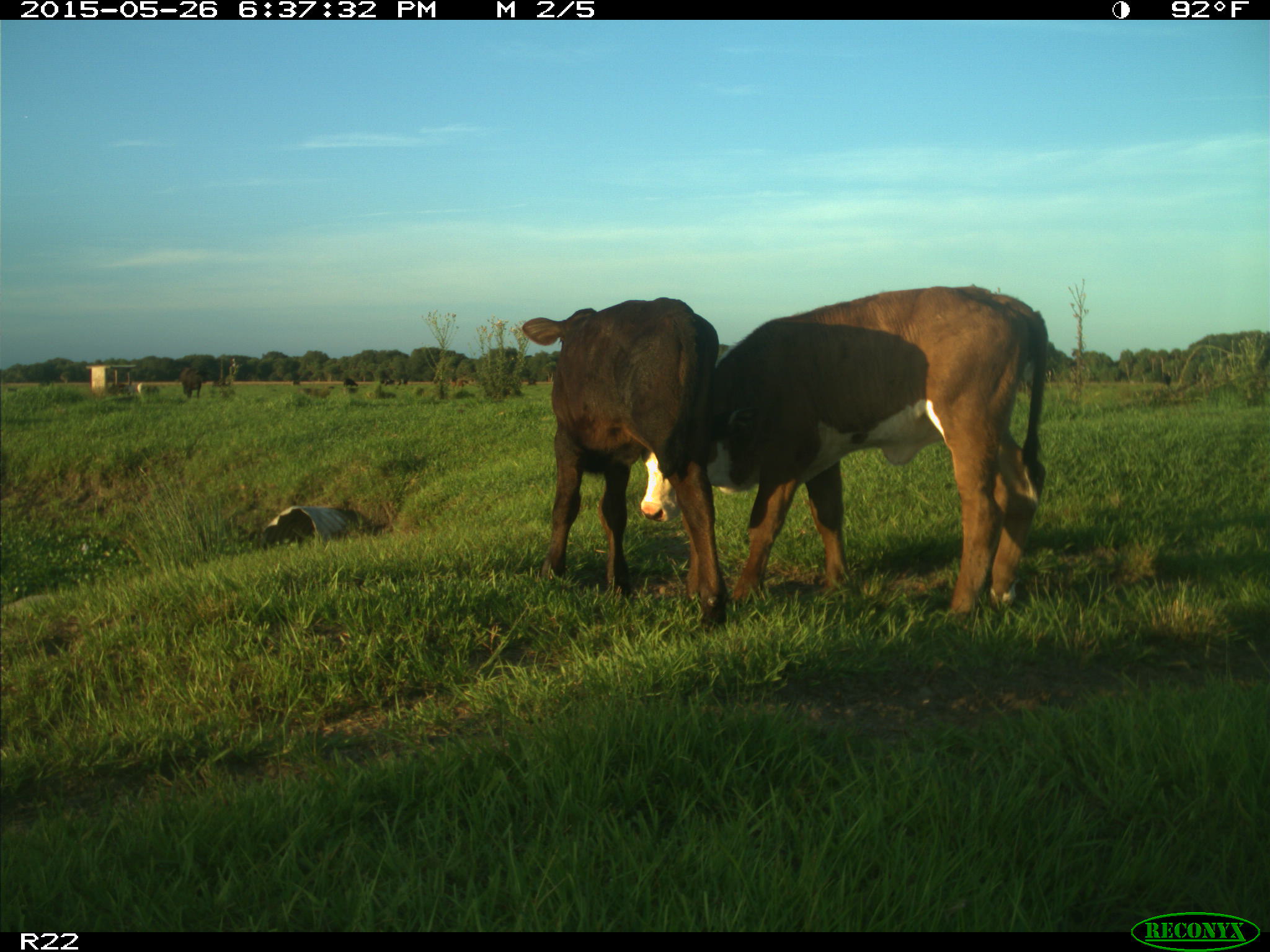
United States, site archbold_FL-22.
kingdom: Animalia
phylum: Chordata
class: Mammalia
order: Artiodactyla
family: Bovidae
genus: Bos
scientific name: Bos taurus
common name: domestic cow